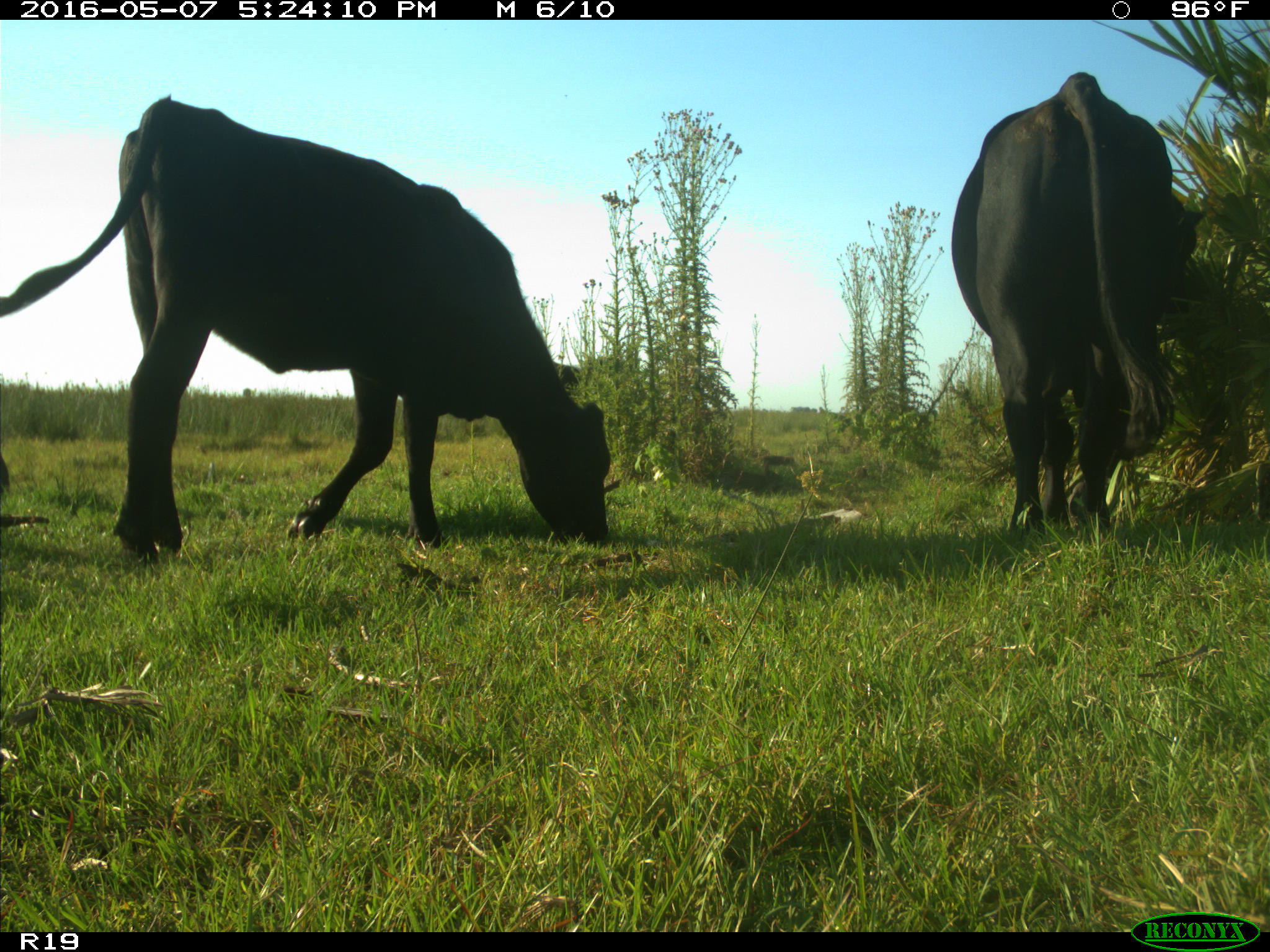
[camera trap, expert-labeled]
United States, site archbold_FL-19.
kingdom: Animalia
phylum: Chordata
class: Mammalia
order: Artiodactyla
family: Bovidae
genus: Bos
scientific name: Bos taurus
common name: domestic cow